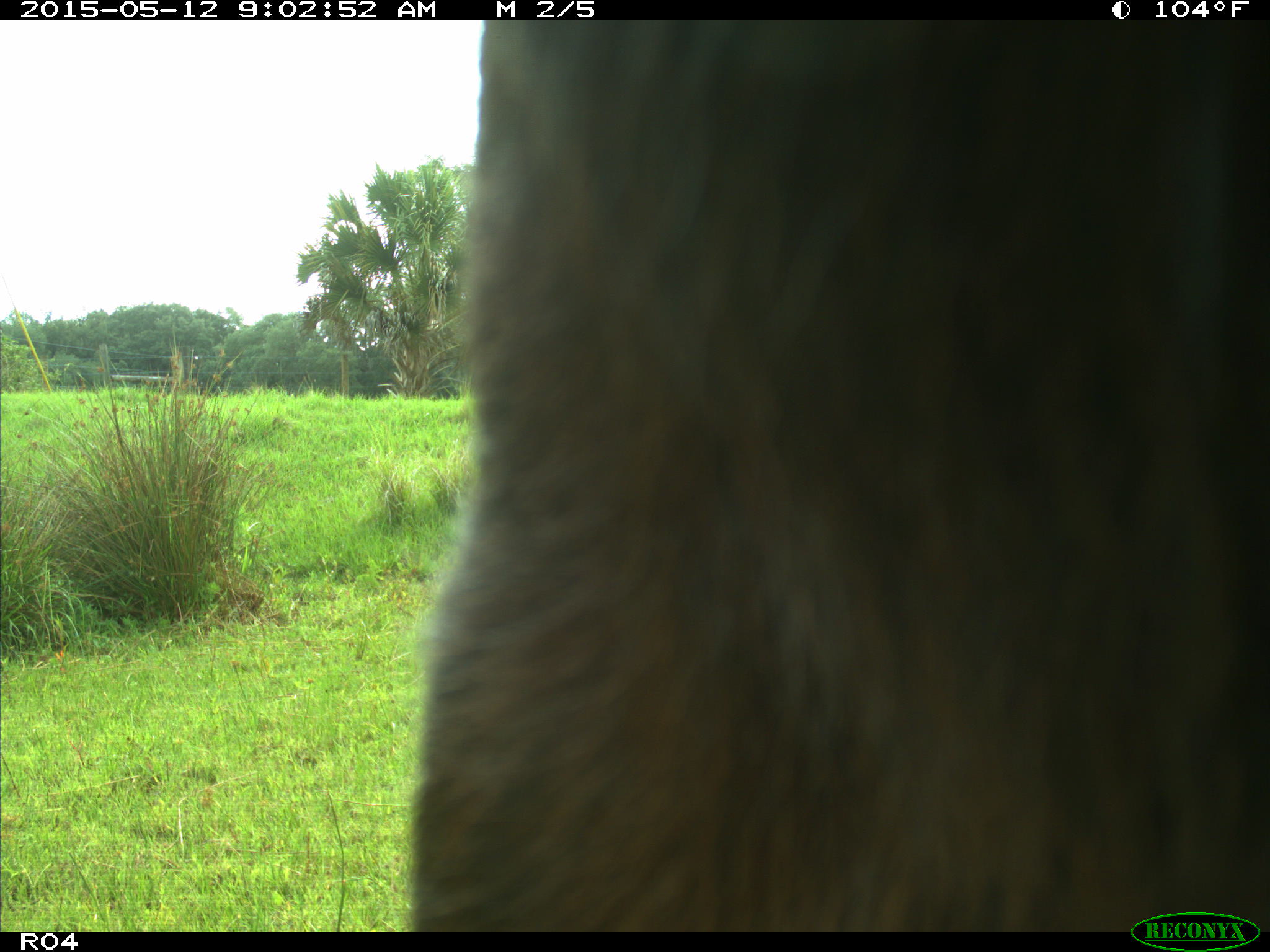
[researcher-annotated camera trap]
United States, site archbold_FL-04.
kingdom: Animalia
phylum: Chordata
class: Mammalia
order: Artiodactyla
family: Bovidae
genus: Bos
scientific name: Bos taurus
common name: domestic cow